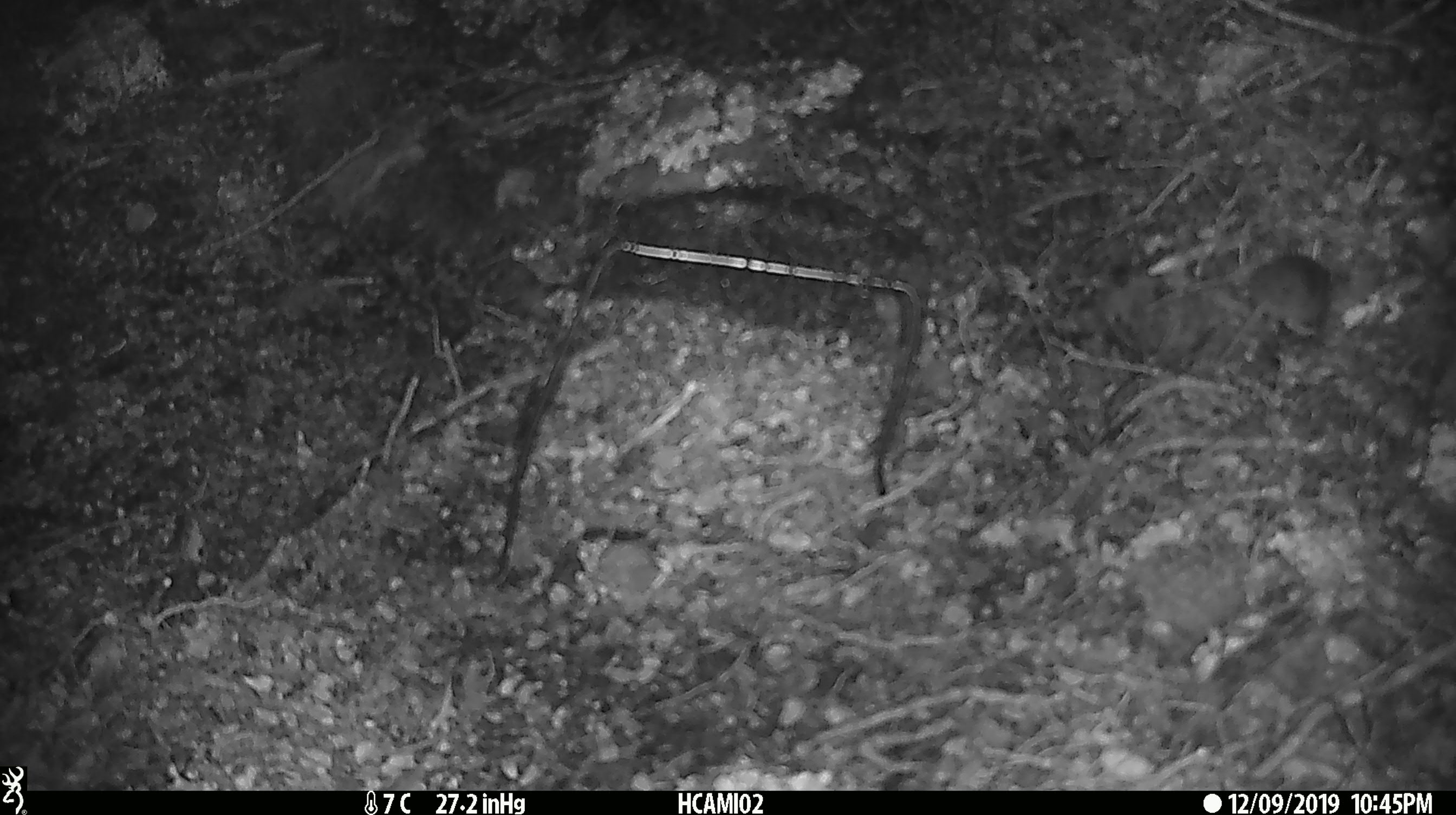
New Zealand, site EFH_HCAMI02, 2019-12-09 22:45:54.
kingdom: Animalia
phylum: Chordata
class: Mammalia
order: Rodentia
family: Muridae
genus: Mus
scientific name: Mus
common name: mouse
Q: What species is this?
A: Mouse (Mus).